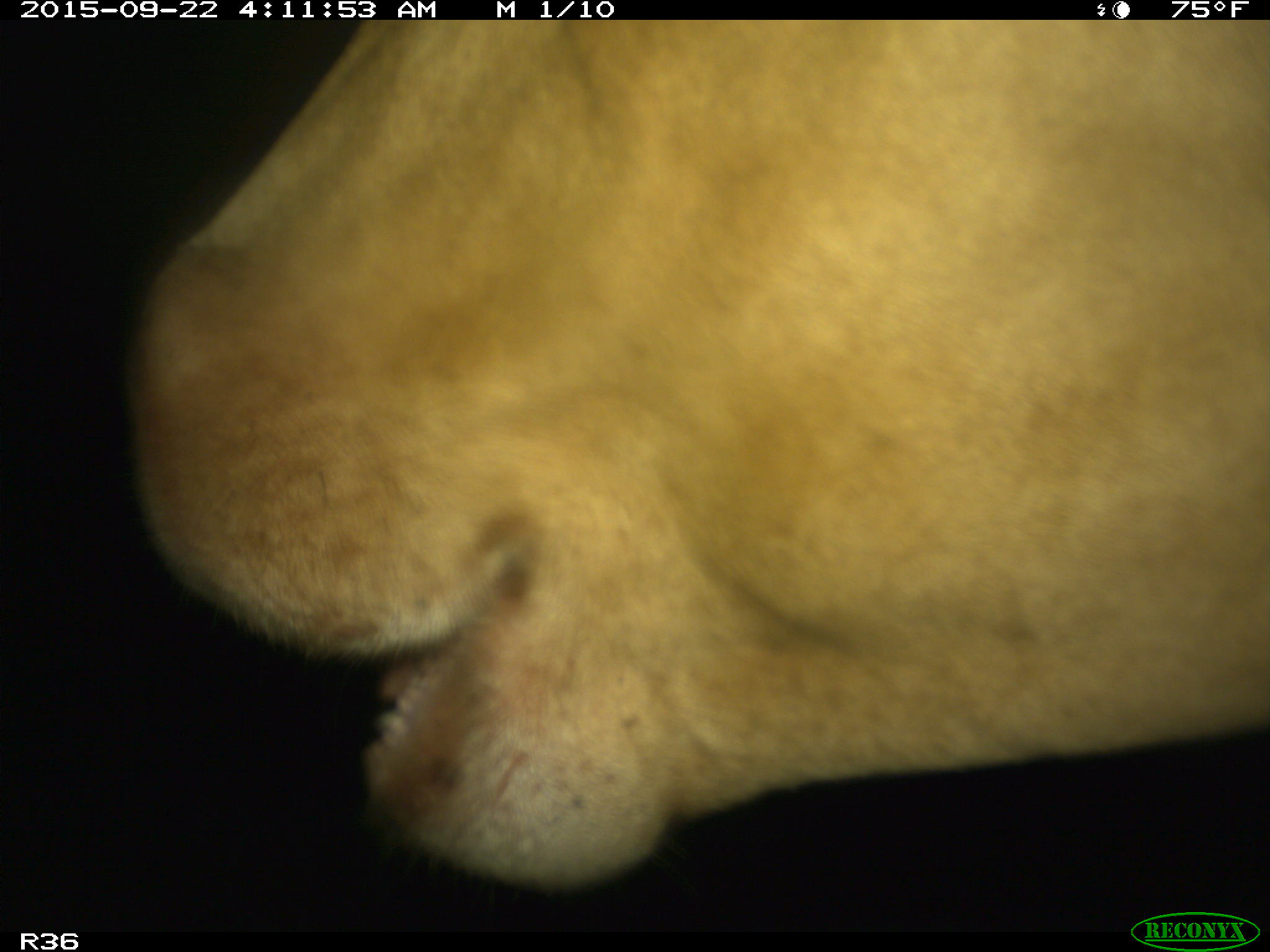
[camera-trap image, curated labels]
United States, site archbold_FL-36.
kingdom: Animalia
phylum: Chordata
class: Mammalia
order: Artiodactyla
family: Bovidae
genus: Bos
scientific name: Bos taurus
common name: domestic cow